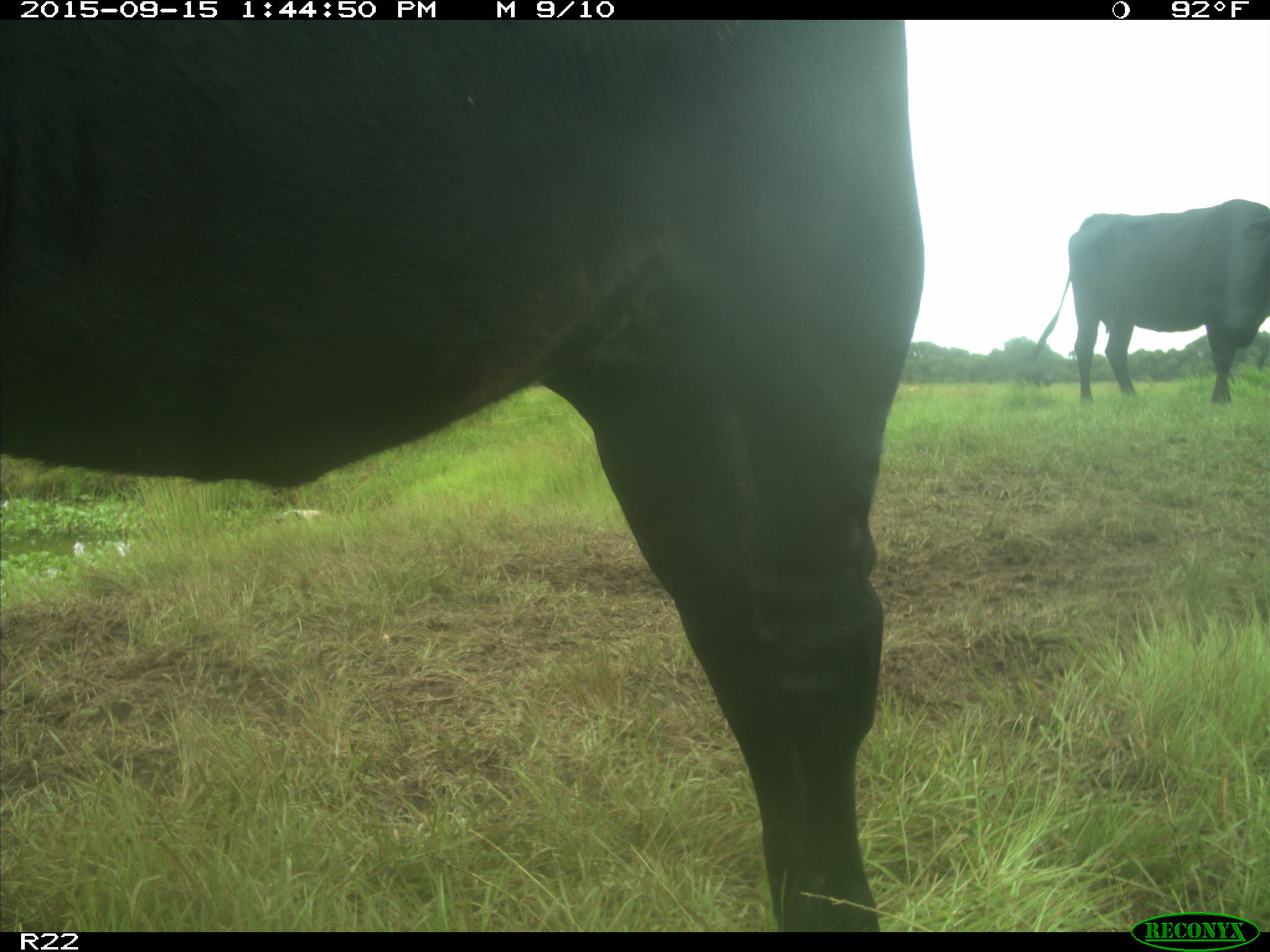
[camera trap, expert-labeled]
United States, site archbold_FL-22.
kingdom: Animalia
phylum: Chordata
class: Mammalia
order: Artiodactyla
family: Bovidae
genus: Bos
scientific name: Bos taurus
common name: domestic cow